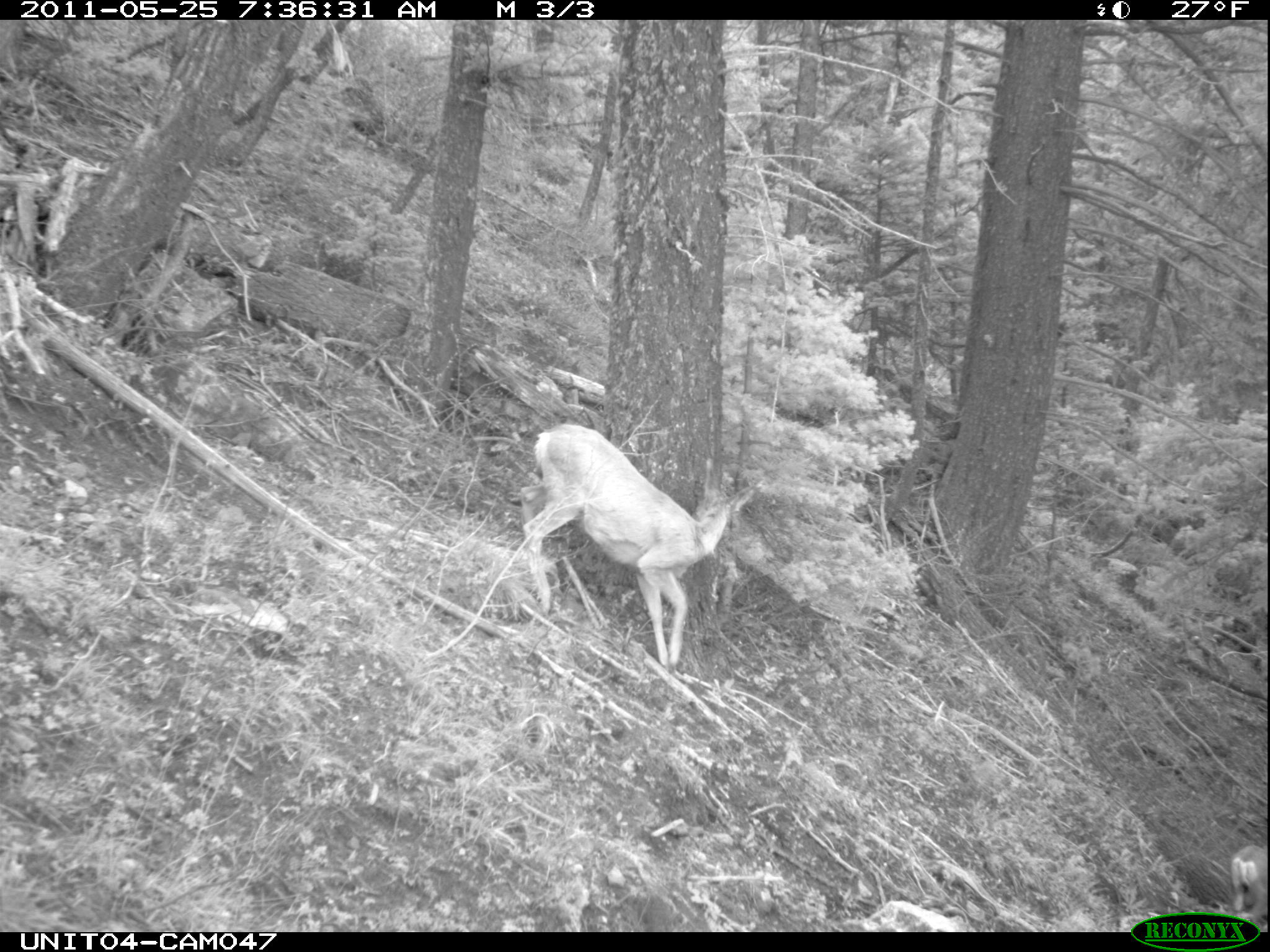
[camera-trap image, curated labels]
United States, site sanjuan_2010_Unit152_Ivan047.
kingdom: Animalia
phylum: Chordata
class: Mammalia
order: Artiodactyla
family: Cervidae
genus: Odocoileus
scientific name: Odocoileus hemionus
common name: mule deer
Odocoileus hemionus (mule deer).